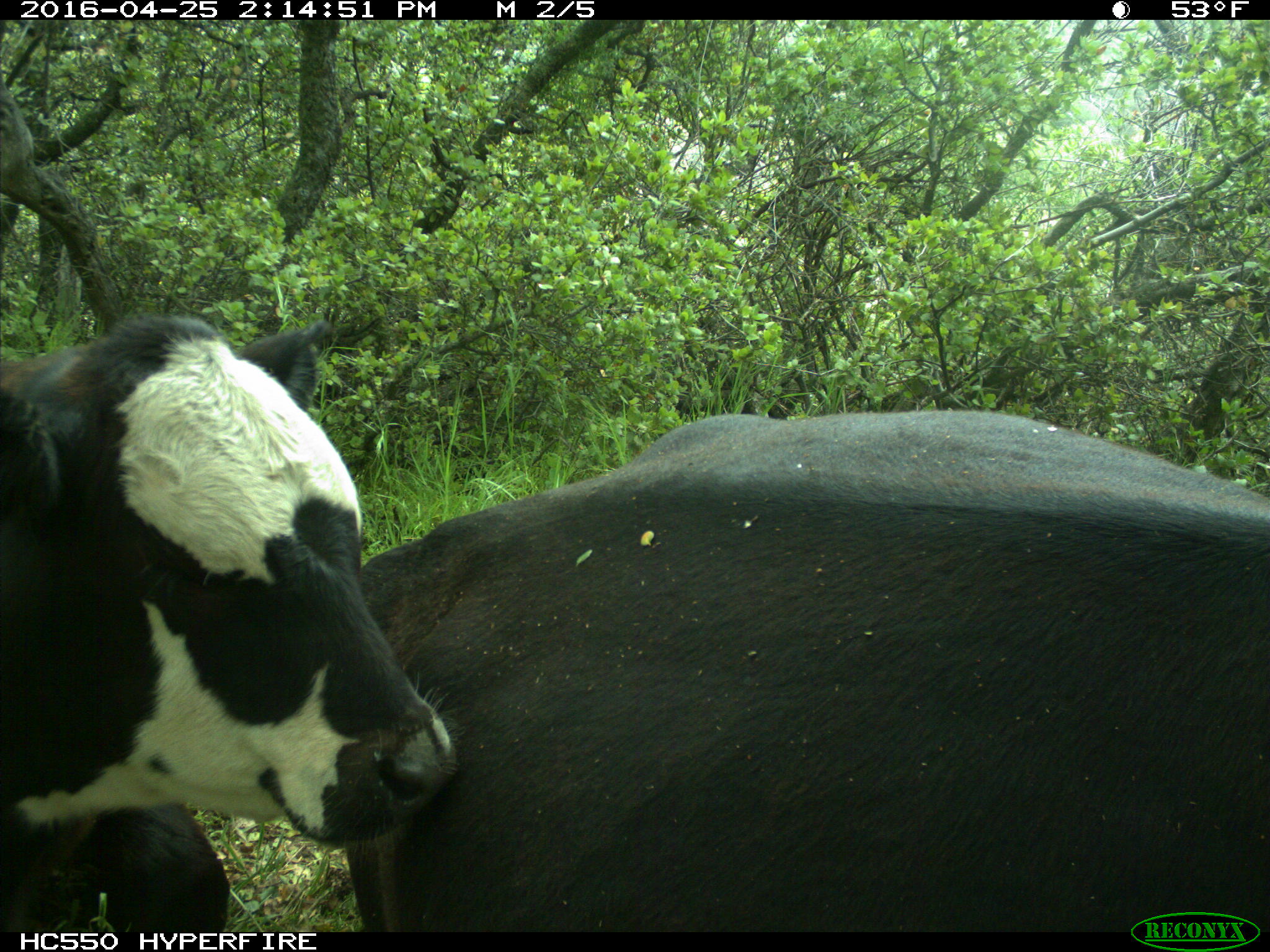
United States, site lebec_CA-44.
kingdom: Animalia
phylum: Chordata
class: Mammalia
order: Artiodactyla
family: Bovidae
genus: Bos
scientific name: Bos taurus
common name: domestic cow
Bos taurus (domestic cow).